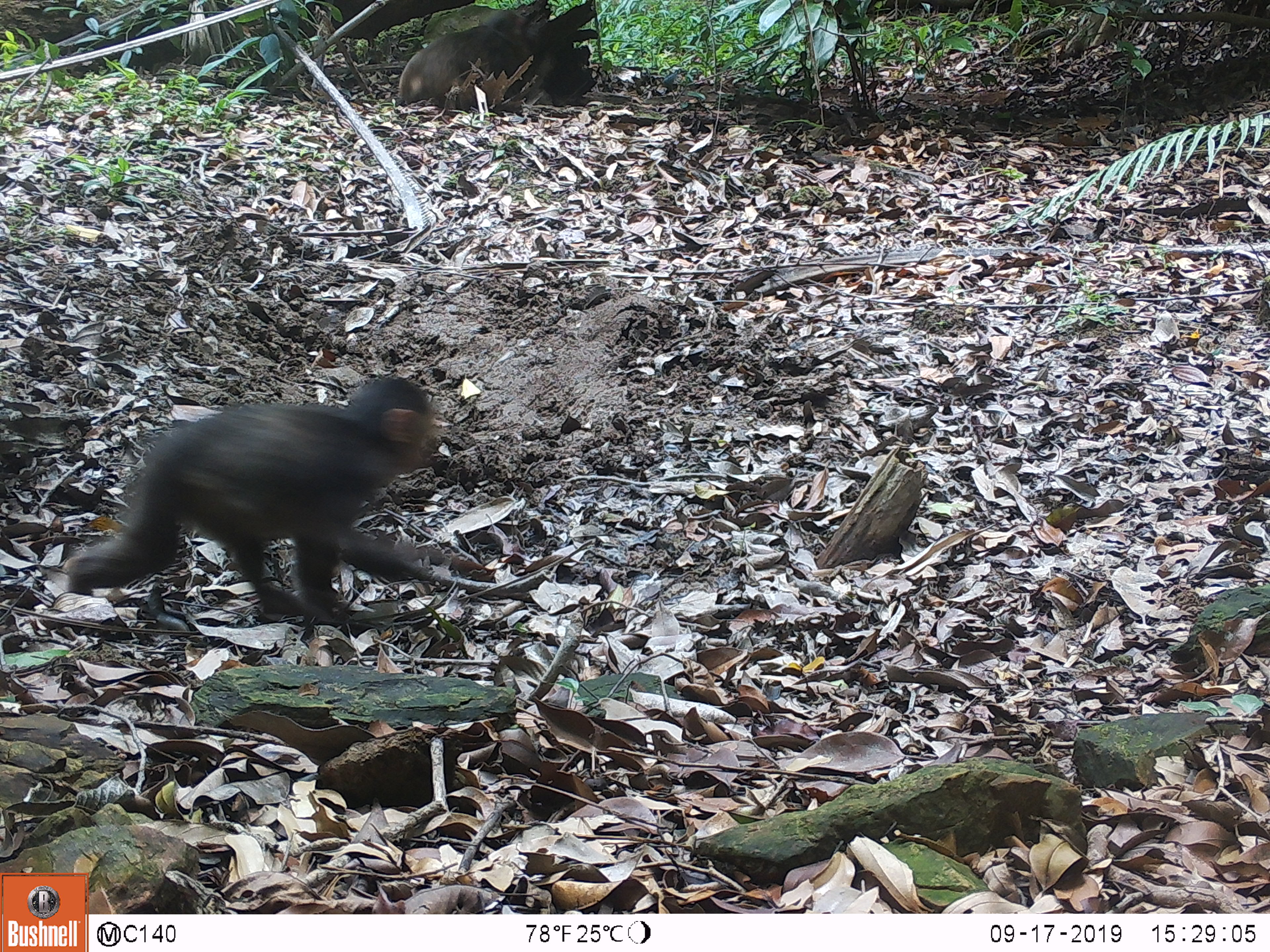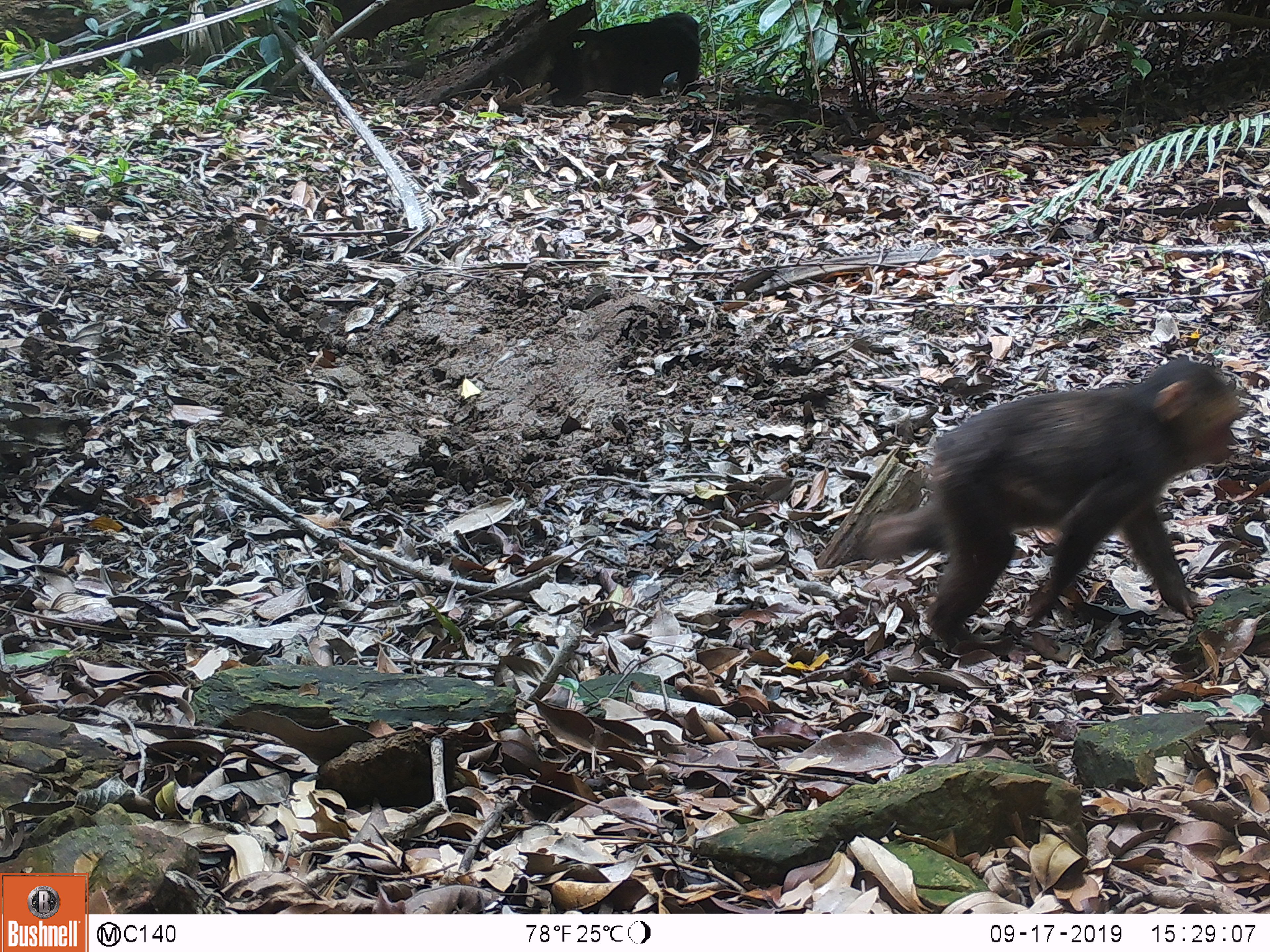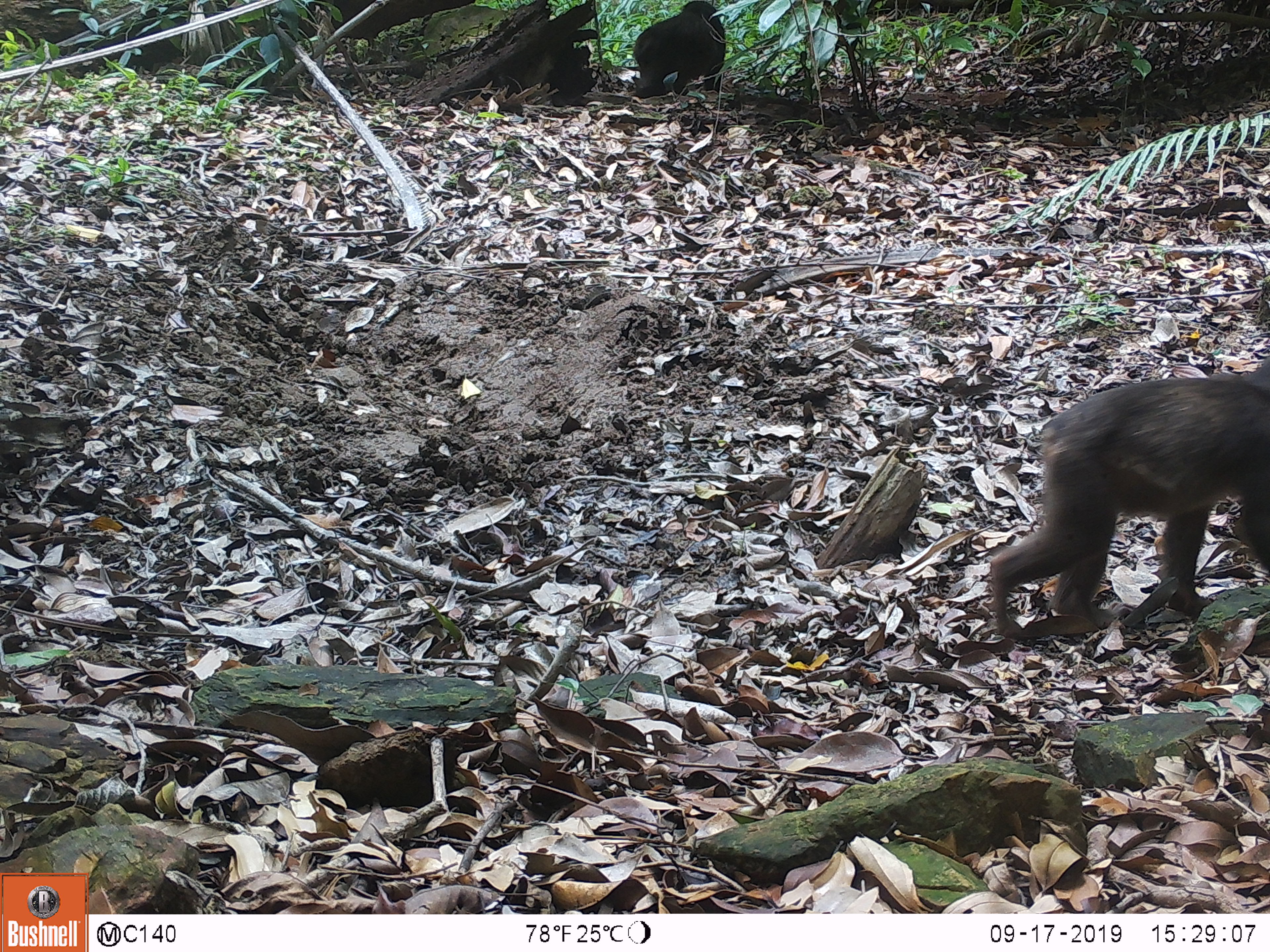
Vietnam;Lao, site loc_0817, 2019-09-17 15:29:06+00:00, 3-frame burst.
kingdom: Animalia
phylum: Chordata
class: Mammalia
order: Primates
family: Cercopithecidae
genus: Macaca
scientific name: Macaca arctoides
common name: stump-tailed macaque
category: stump tailed macaque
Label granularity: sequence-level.